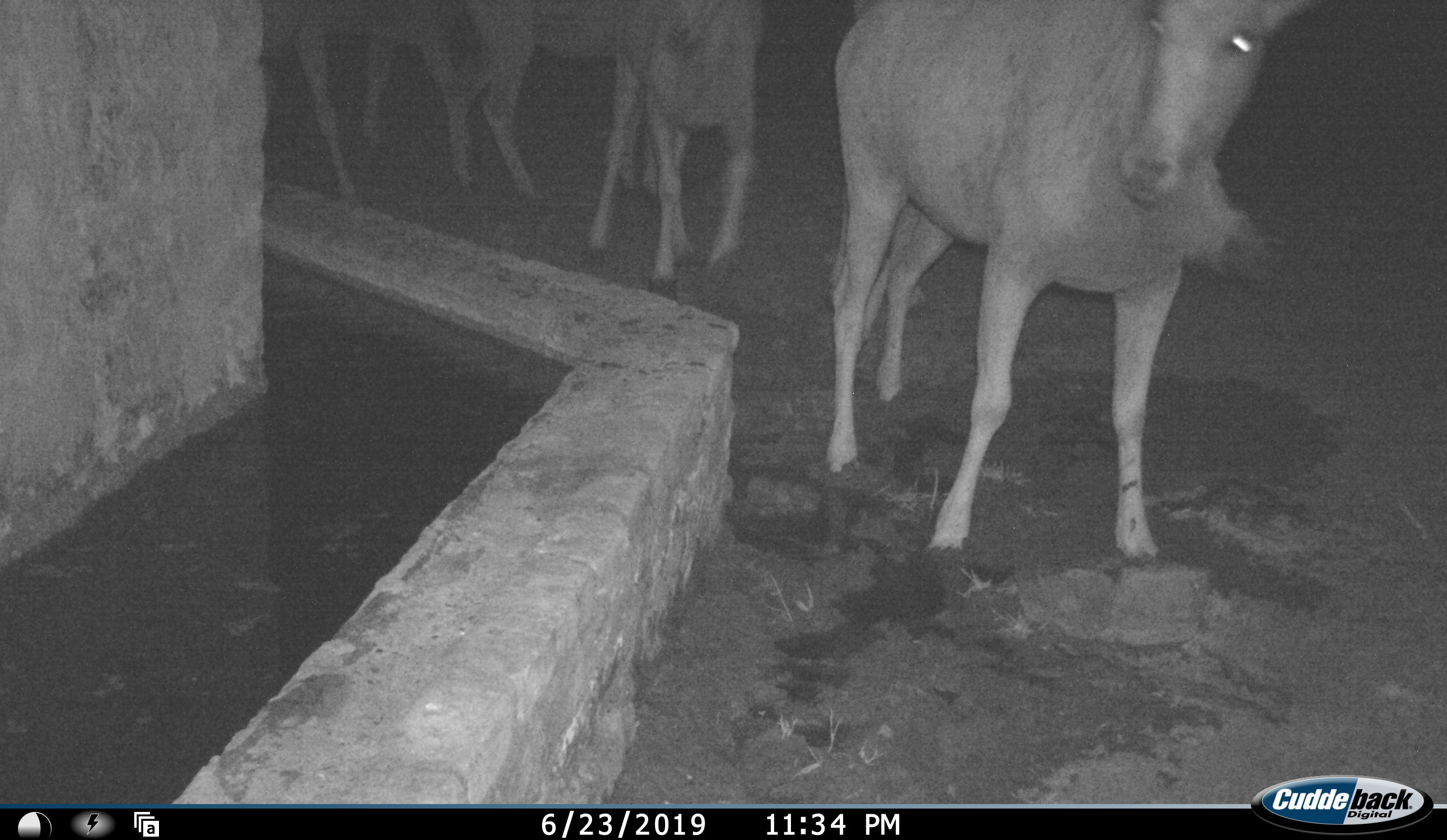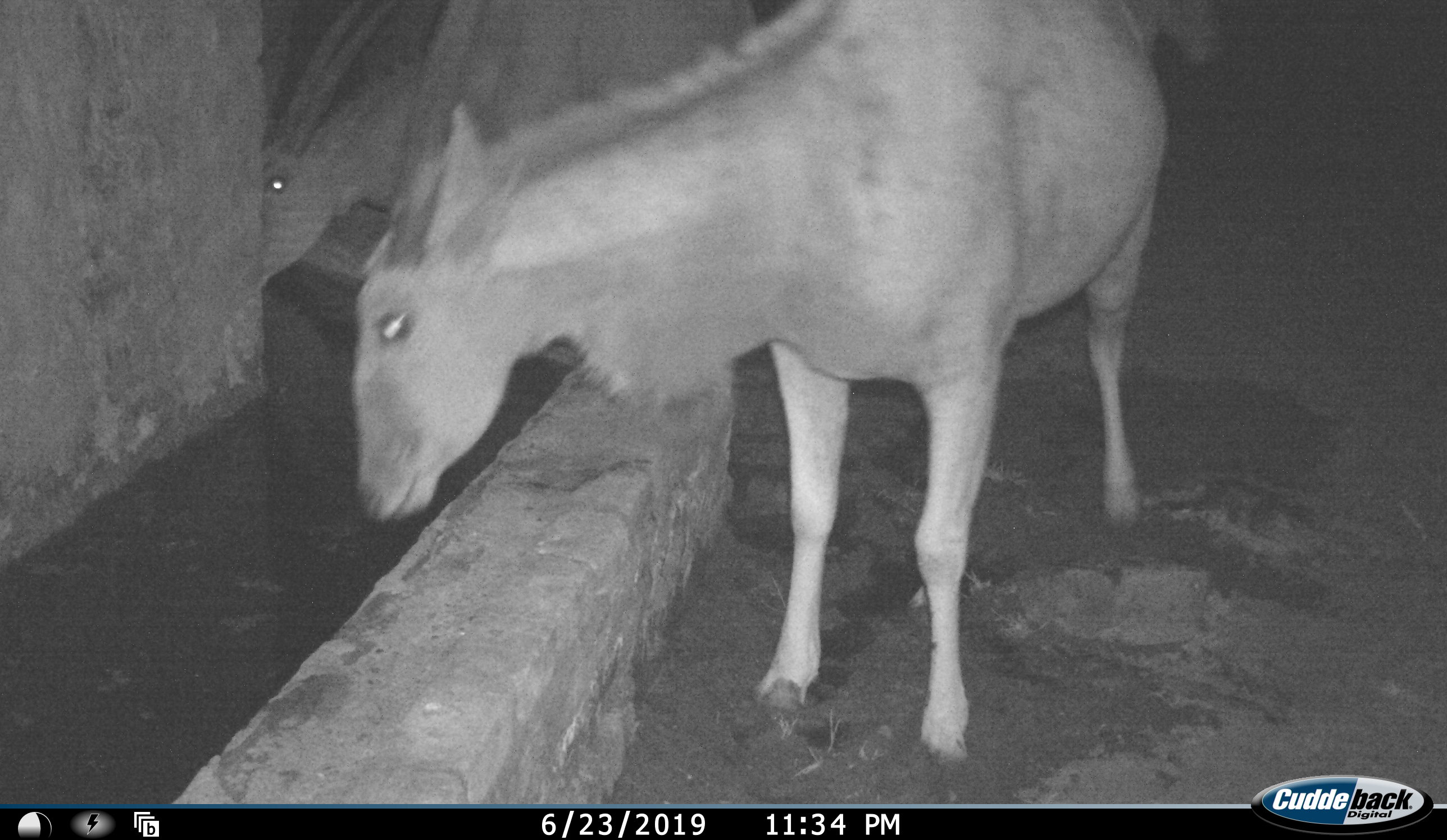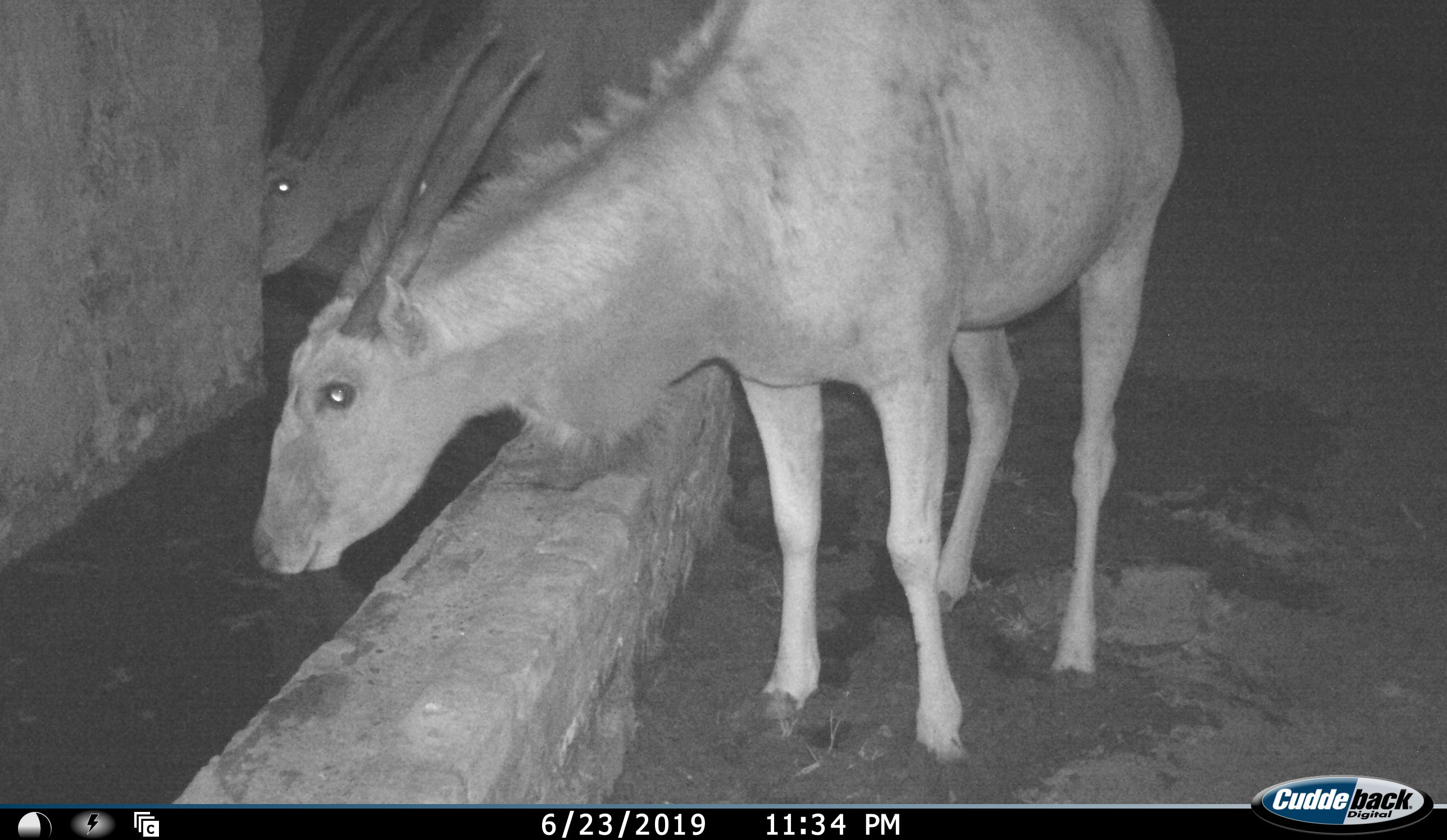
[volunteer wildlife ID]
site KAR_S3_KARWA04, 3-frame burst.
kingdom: Animalia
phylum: Chordata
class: Mammalia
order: Artiodactyla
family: Bovidae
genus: Tragelaphus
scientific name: Tragelaphus oryx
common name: eland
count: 4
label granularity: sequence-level